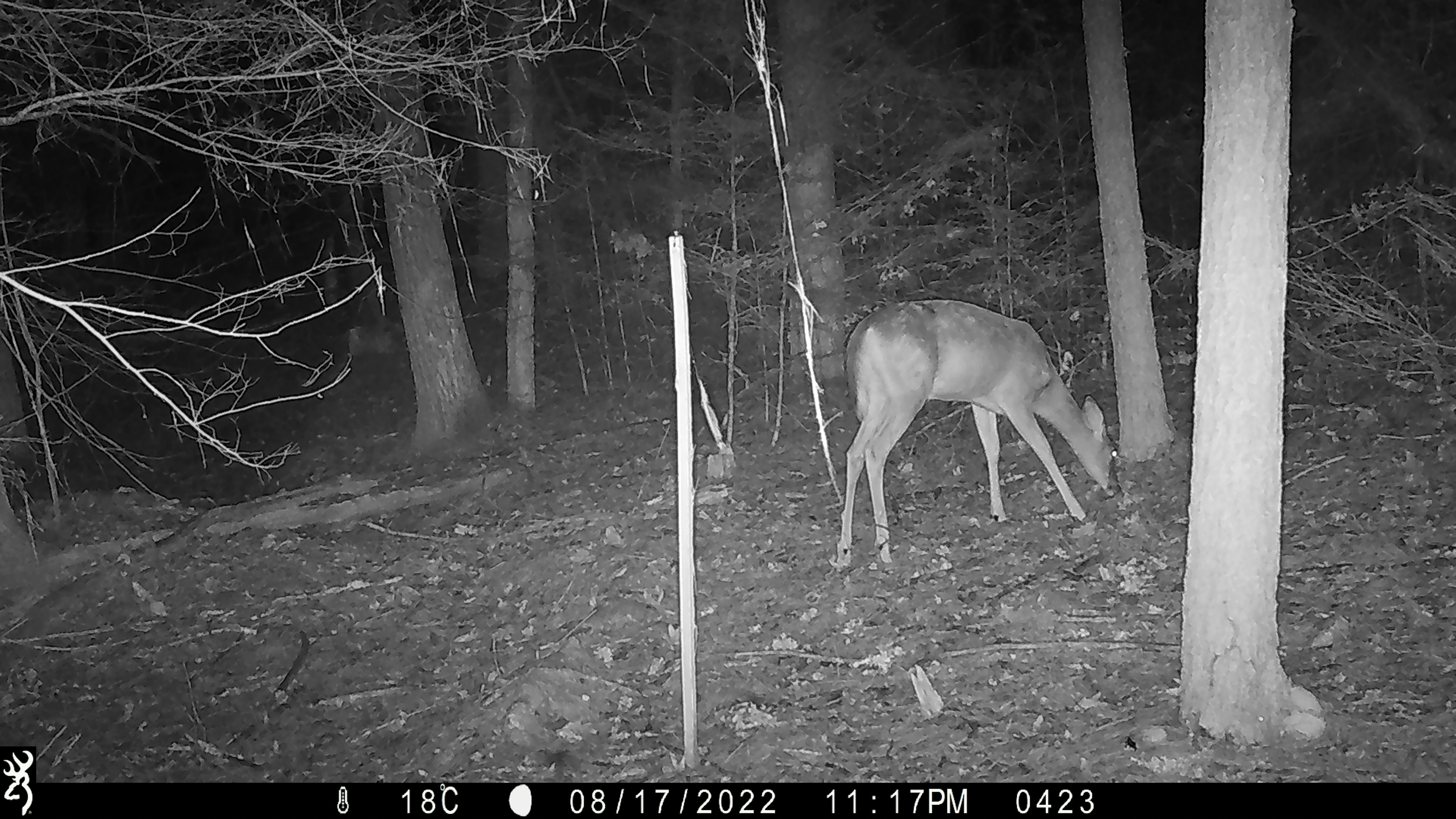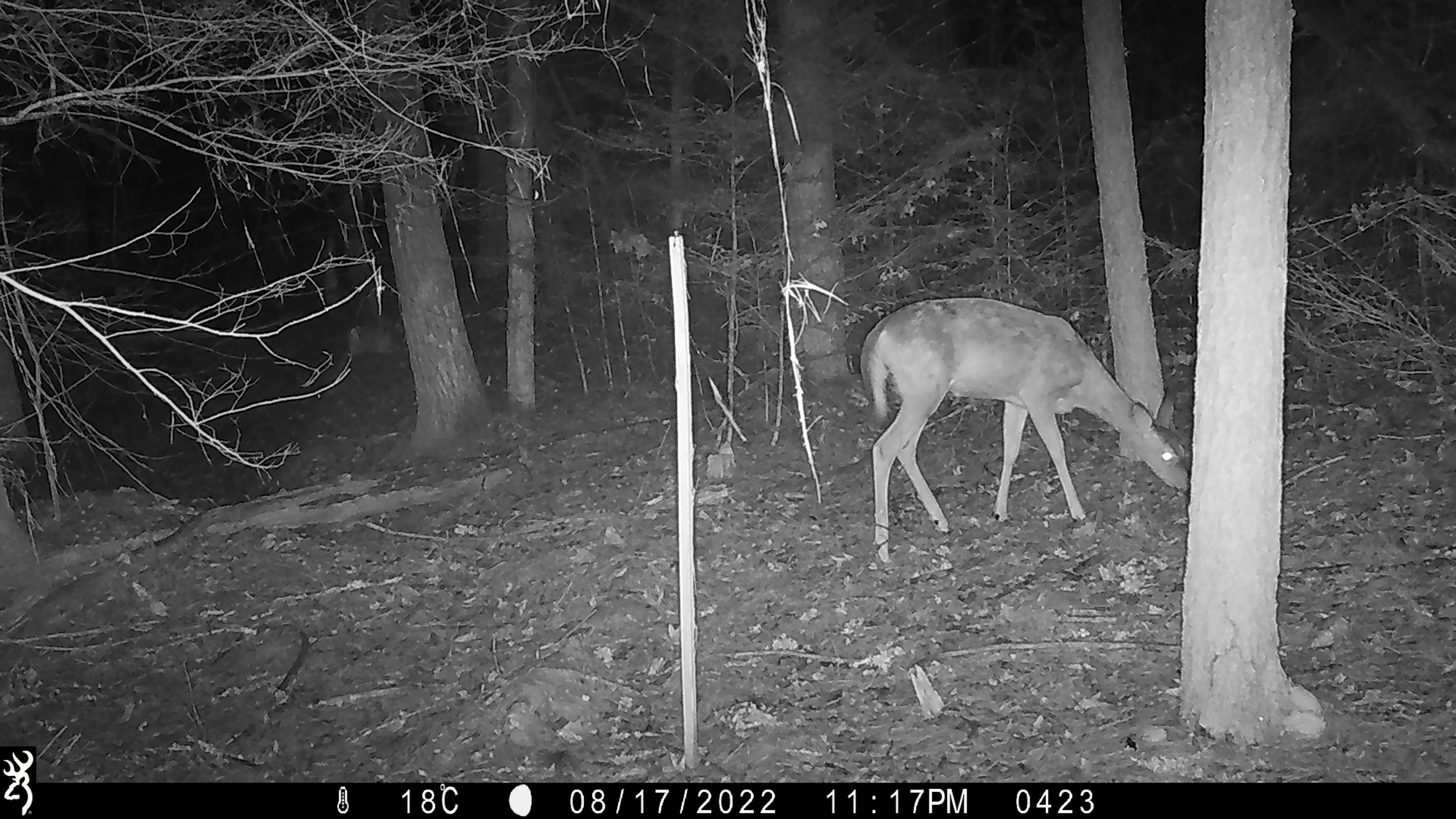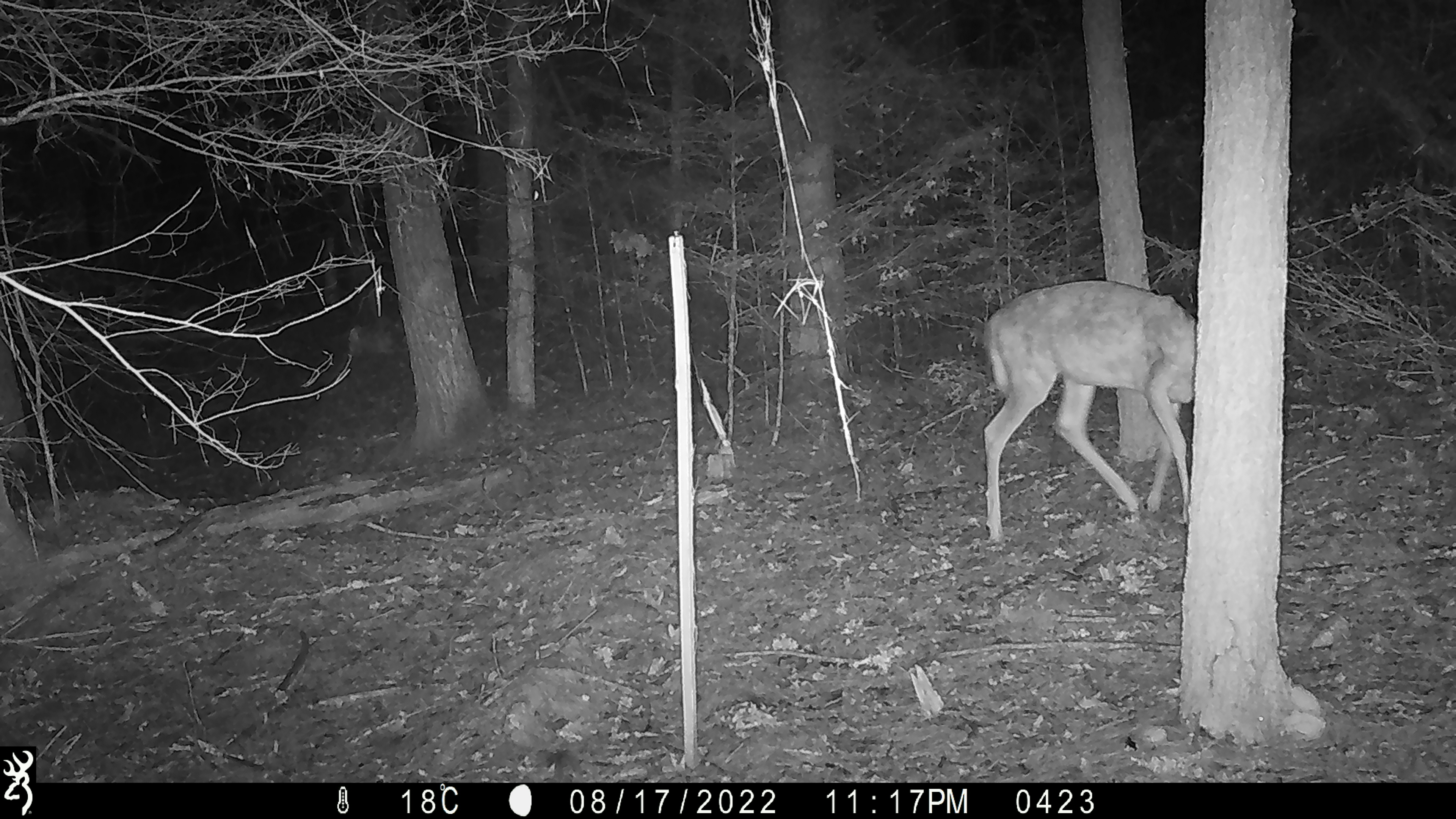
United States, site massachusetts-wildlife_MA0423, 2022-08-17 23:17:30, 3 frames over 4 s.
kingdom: Animalia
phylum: Chordata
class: Mammalia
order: Artiodactyla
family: Cervidae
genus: Odocoileus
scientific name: Odocoileus virginianus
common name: white-tailed deer